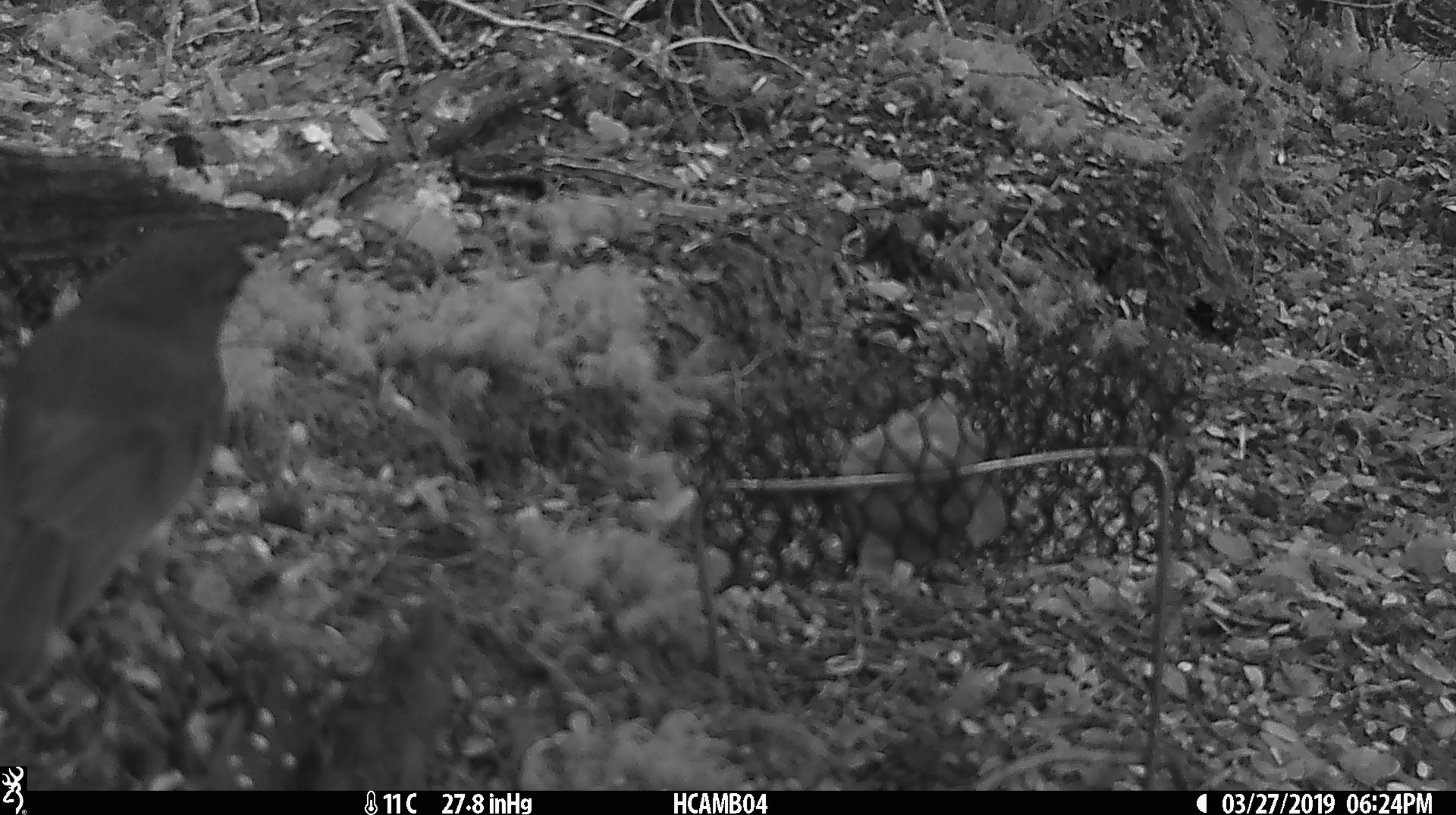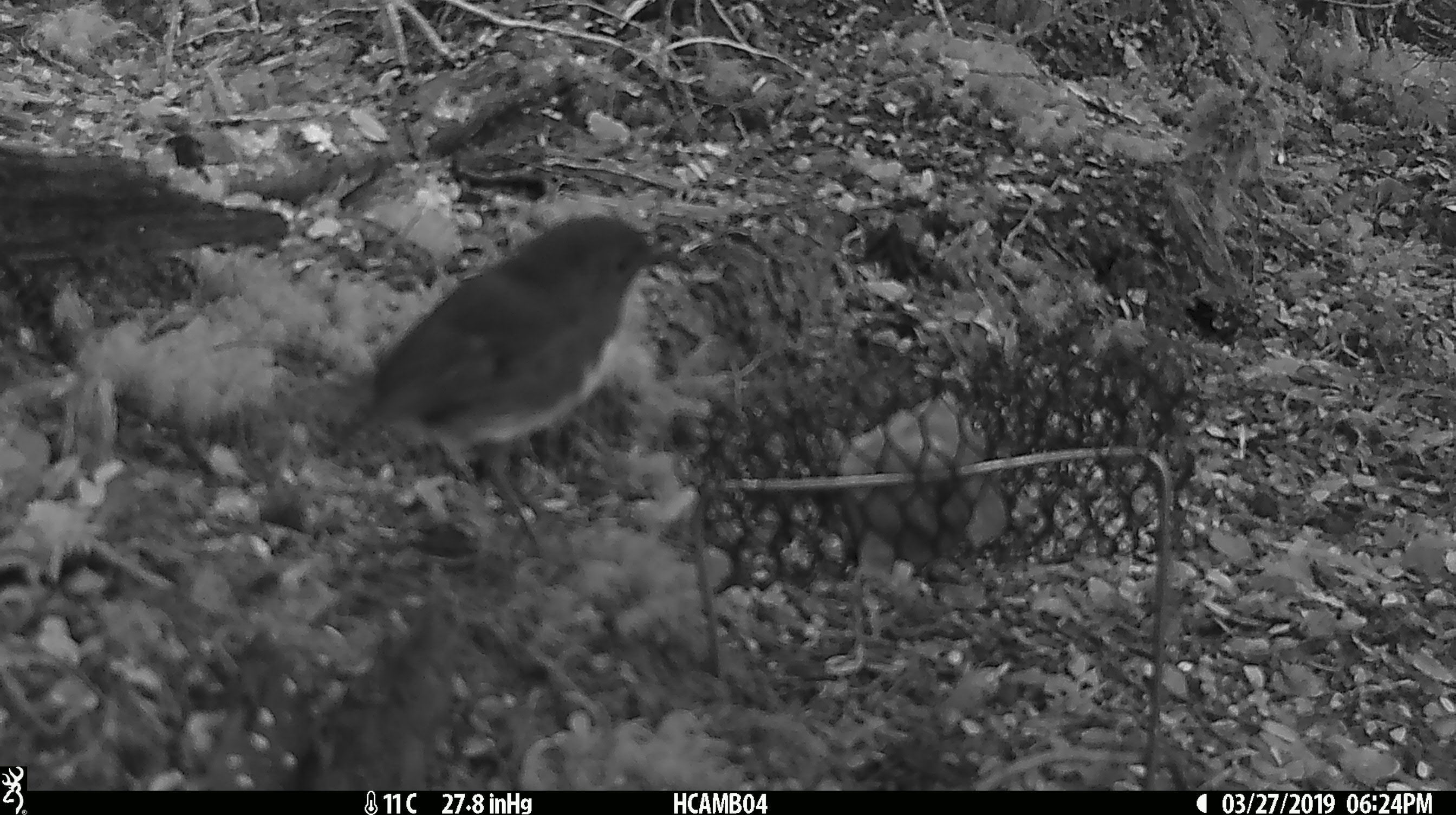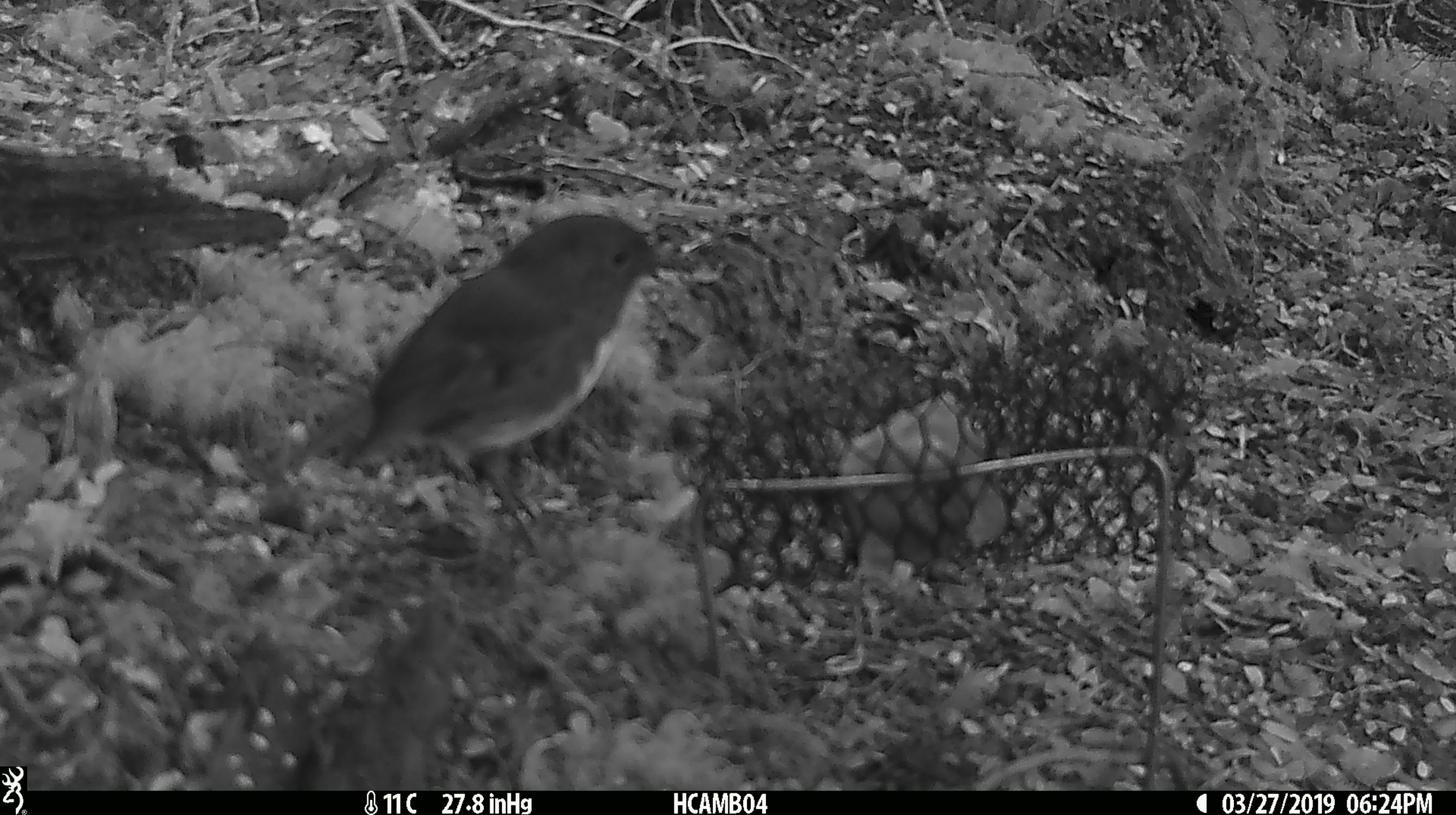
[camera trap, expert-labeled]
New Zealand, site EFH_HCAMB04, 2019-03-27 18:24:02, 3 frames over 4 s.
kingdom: Animalia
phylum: Chordata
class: Aves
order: Passeriformes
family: Petroicidae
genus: Petroica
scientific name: Petroica australis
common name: new zealand robin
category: robin